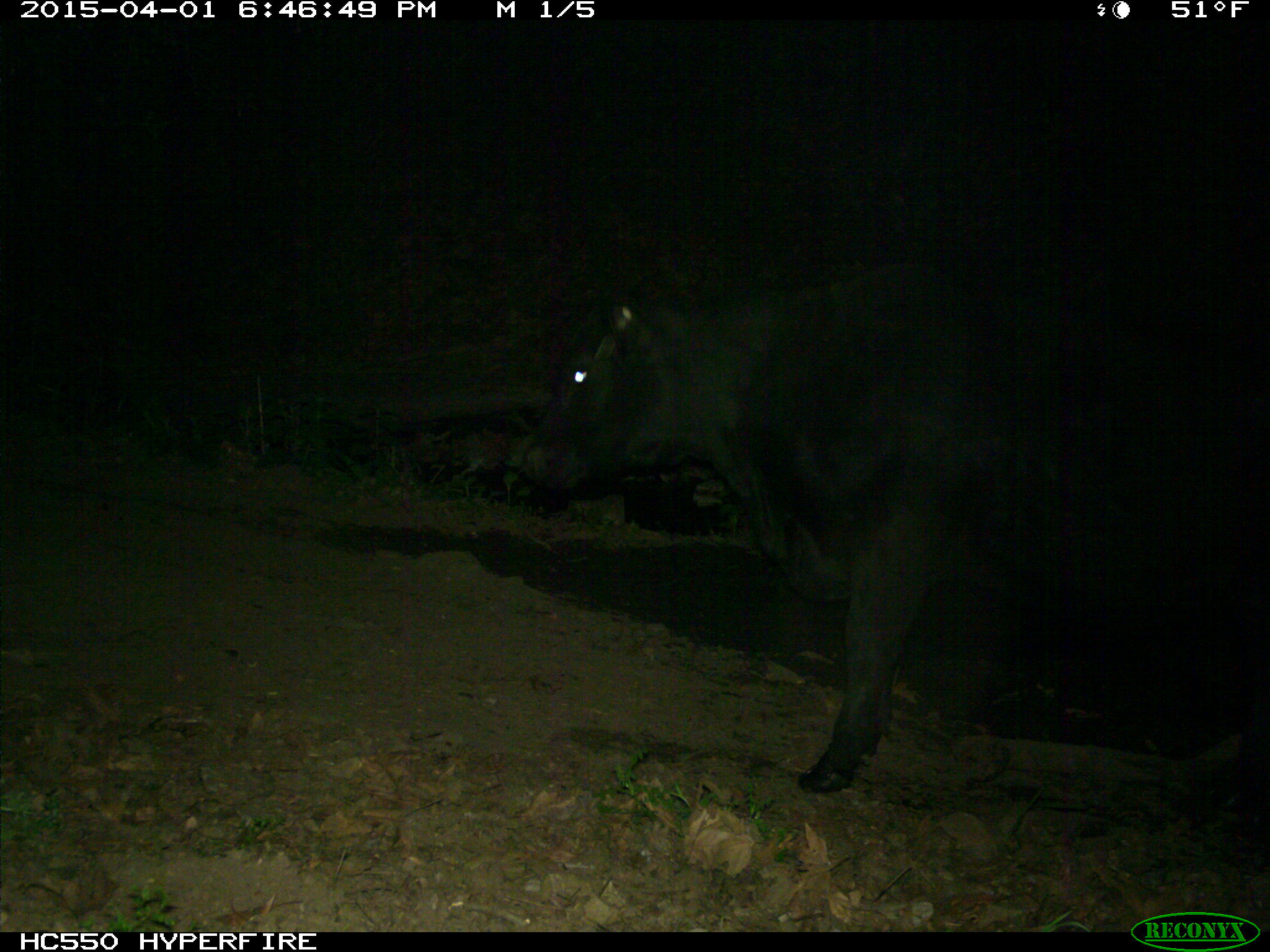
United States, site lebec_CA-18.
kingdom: Animalia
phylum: Chordata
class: Mammalia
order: Artiodactyla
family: Bovidae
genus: Bos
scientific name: Bos taurus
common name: domestic cow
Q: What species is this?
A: Bos taurus (domestic cow).